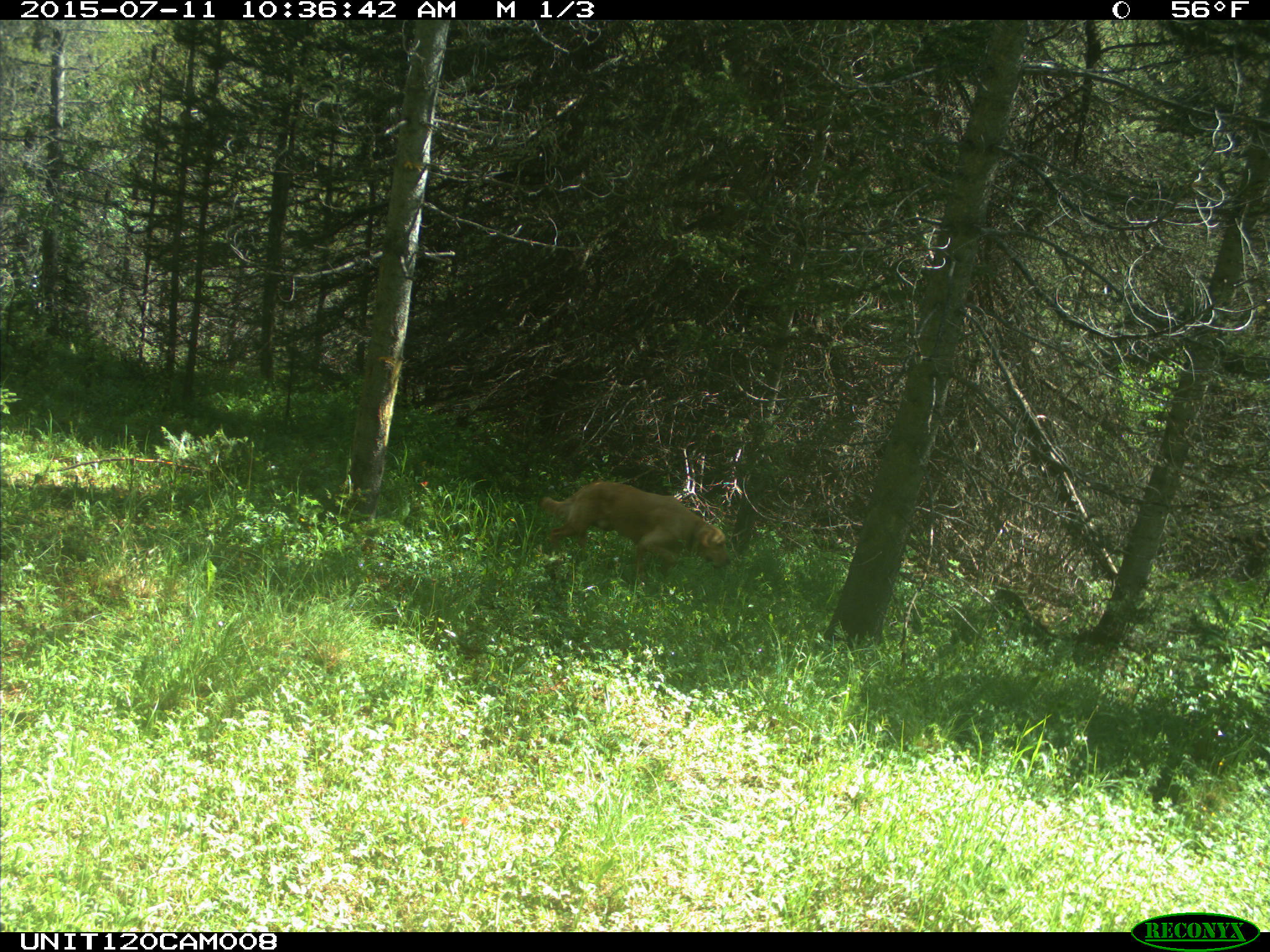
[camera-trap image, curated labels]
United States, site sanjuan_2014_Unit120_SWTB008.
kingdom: Animalia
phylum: Chordata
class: Mammalia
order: Carnivora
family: Canidae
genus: Canis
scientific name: Canis familiaris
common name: domestic dog